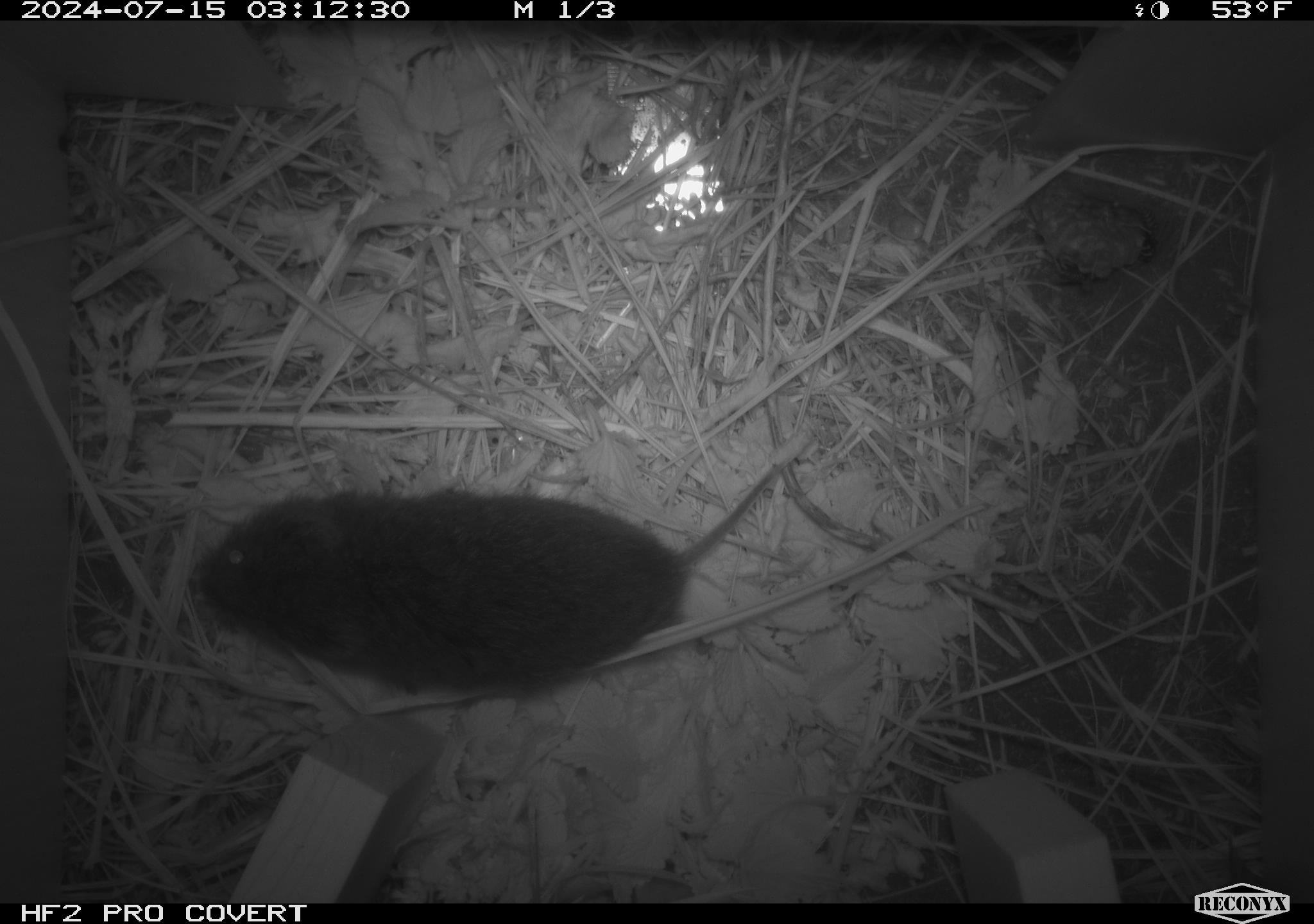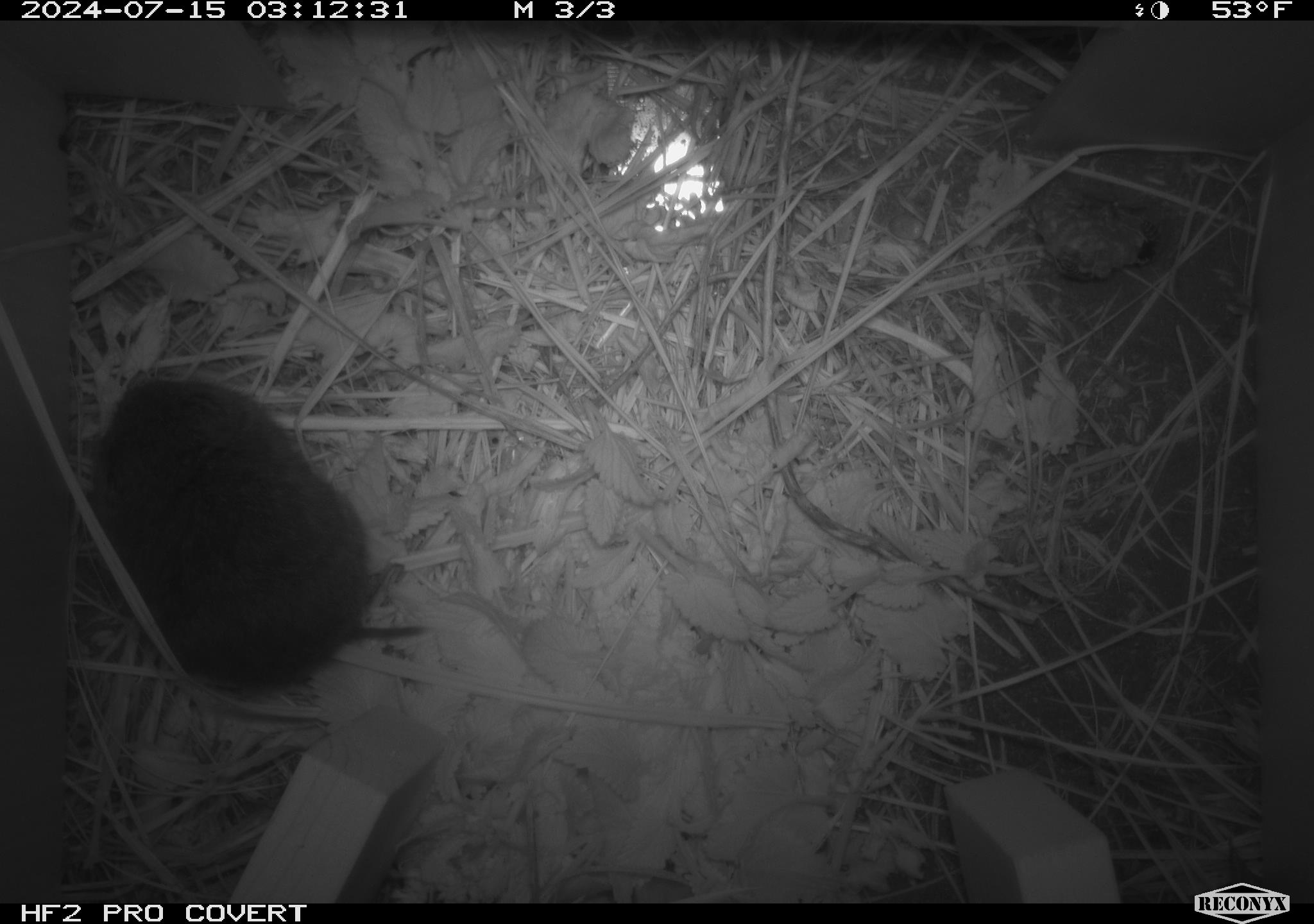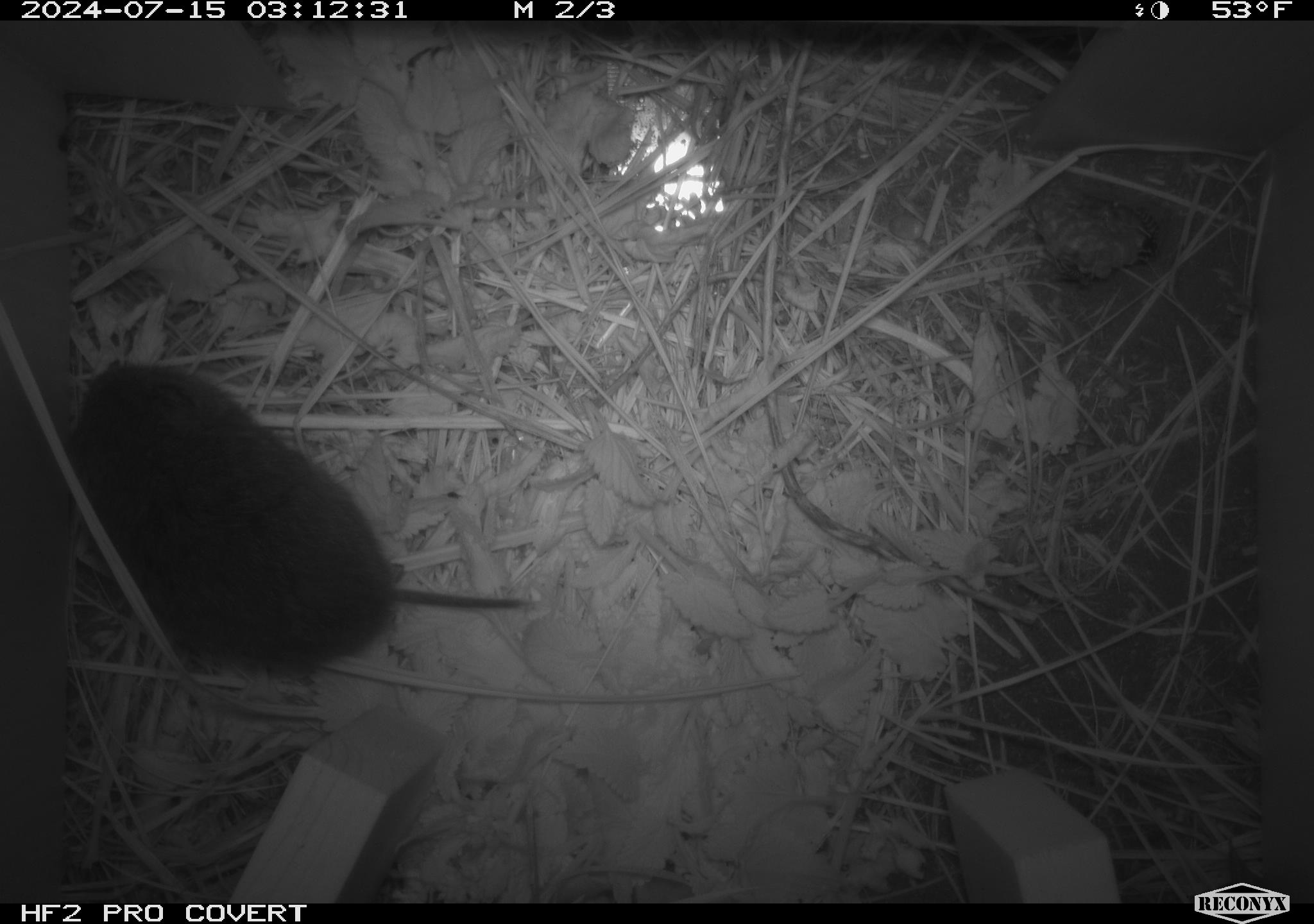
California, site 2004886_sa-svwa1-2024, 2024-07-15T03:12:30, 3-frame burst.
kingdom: Animalia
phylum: Arthropoda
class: Insecta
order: Hymenoptera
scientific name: Hymenoptera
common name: ants, bees, wasps, and sawflies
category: hymenoptera order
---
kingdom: Animalia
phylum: Chordata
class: Mammalia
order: Rodentia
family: Cricetidae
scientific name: Arvicolinae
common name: voles, lemmings, and muskrats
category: arvicolinae subfamily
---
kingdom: Animalia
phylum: Arthropoda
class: Malacostraca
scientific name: Malacostraca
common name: amphipods, crabs, isopods, krill, lobsters and shrimps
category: malacostracan